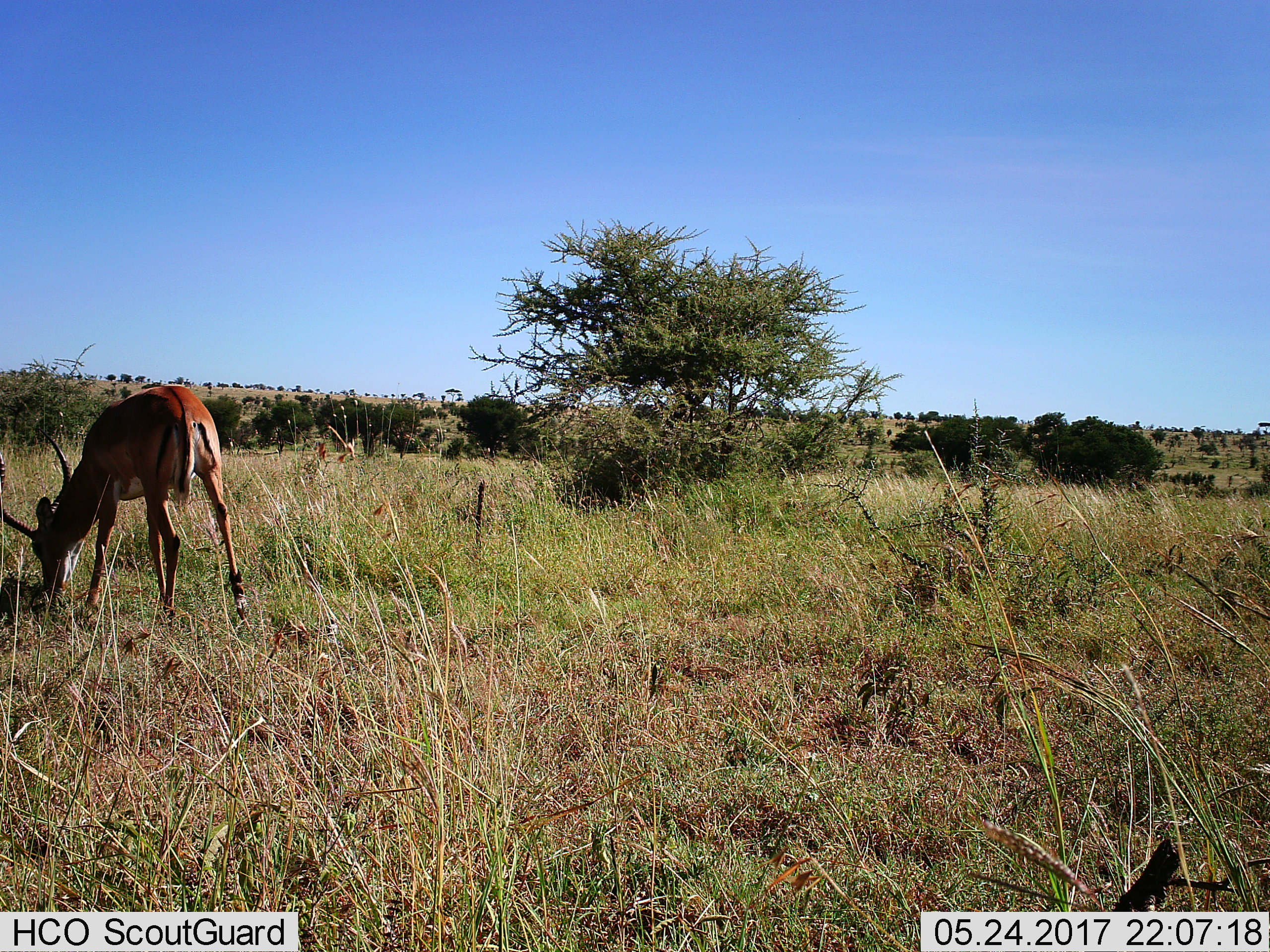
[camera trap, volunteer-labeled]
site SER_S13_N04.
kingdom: Animalia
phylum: Chordata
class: Mammalia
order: Artiodactyla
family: Bovidae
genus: Aepyceros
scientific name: Aepyceros melampus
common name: impala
Impala (Aepyceros melampus), count 1. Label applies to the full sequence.